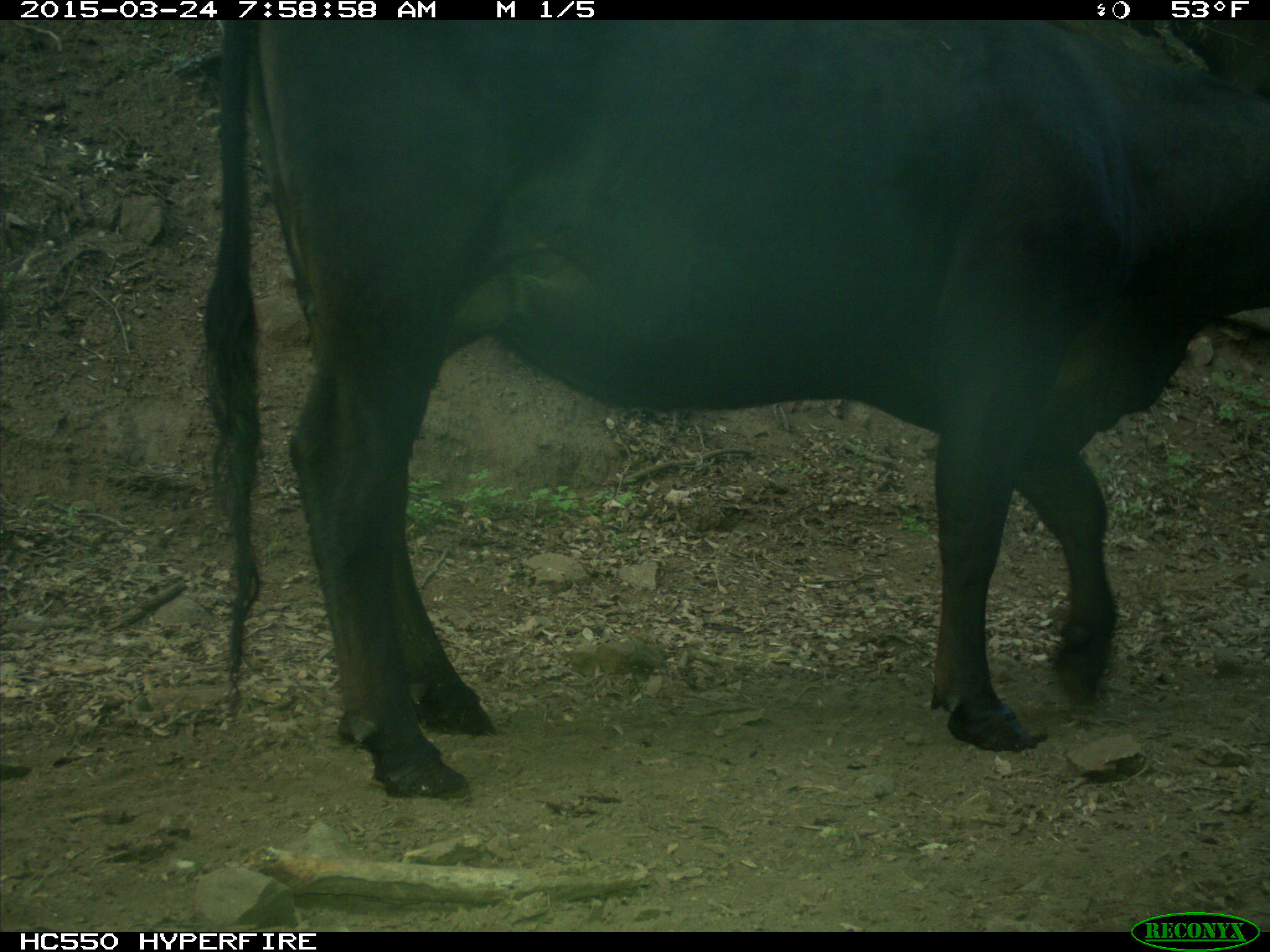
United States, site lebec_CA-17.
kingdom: Animalia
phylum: Chordata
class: Mammalia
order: Artiodactyla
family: Bovidae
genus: Bos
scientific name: Bos taurus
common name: domestic cow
Bos taurus (domestic cow).